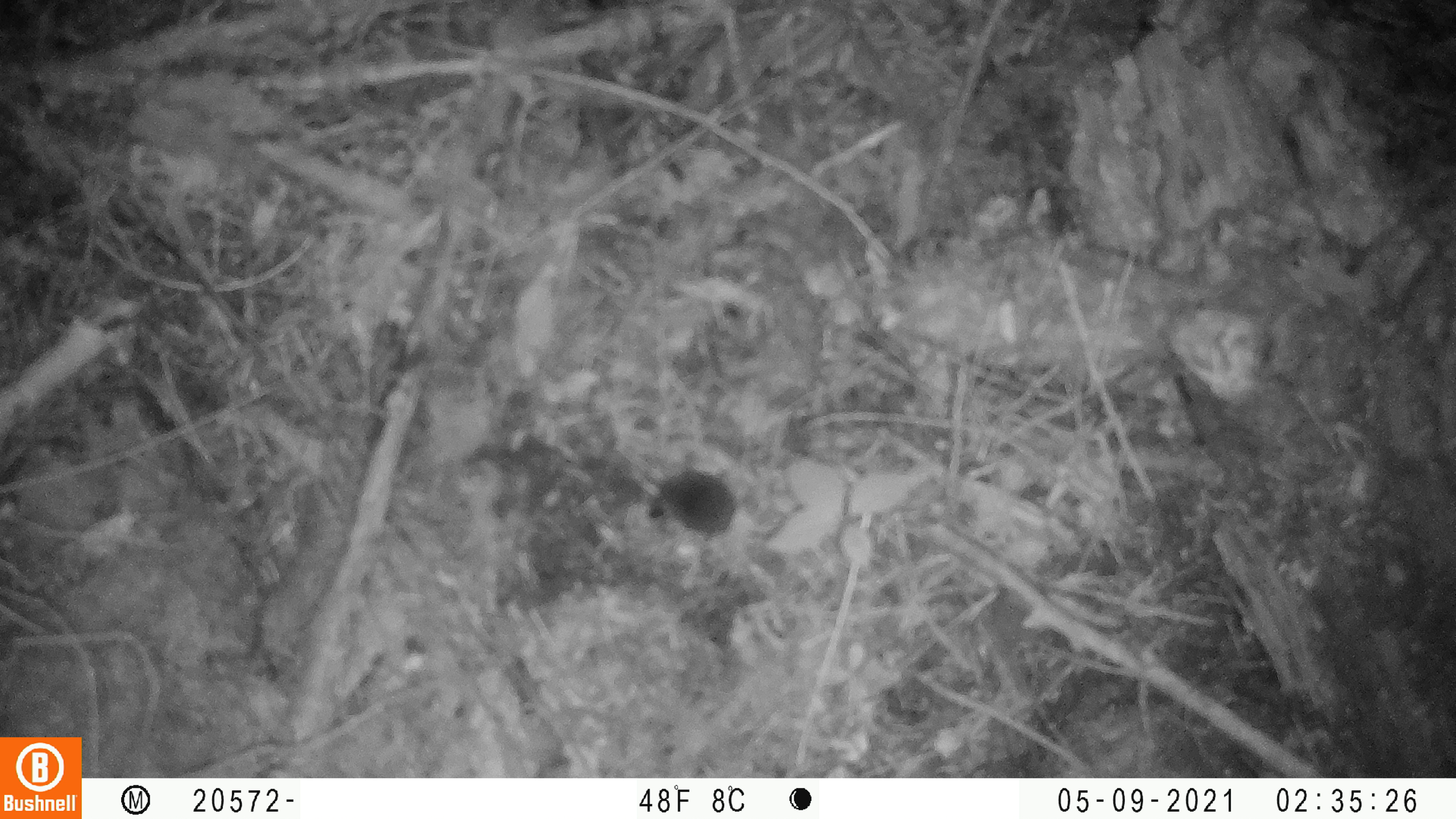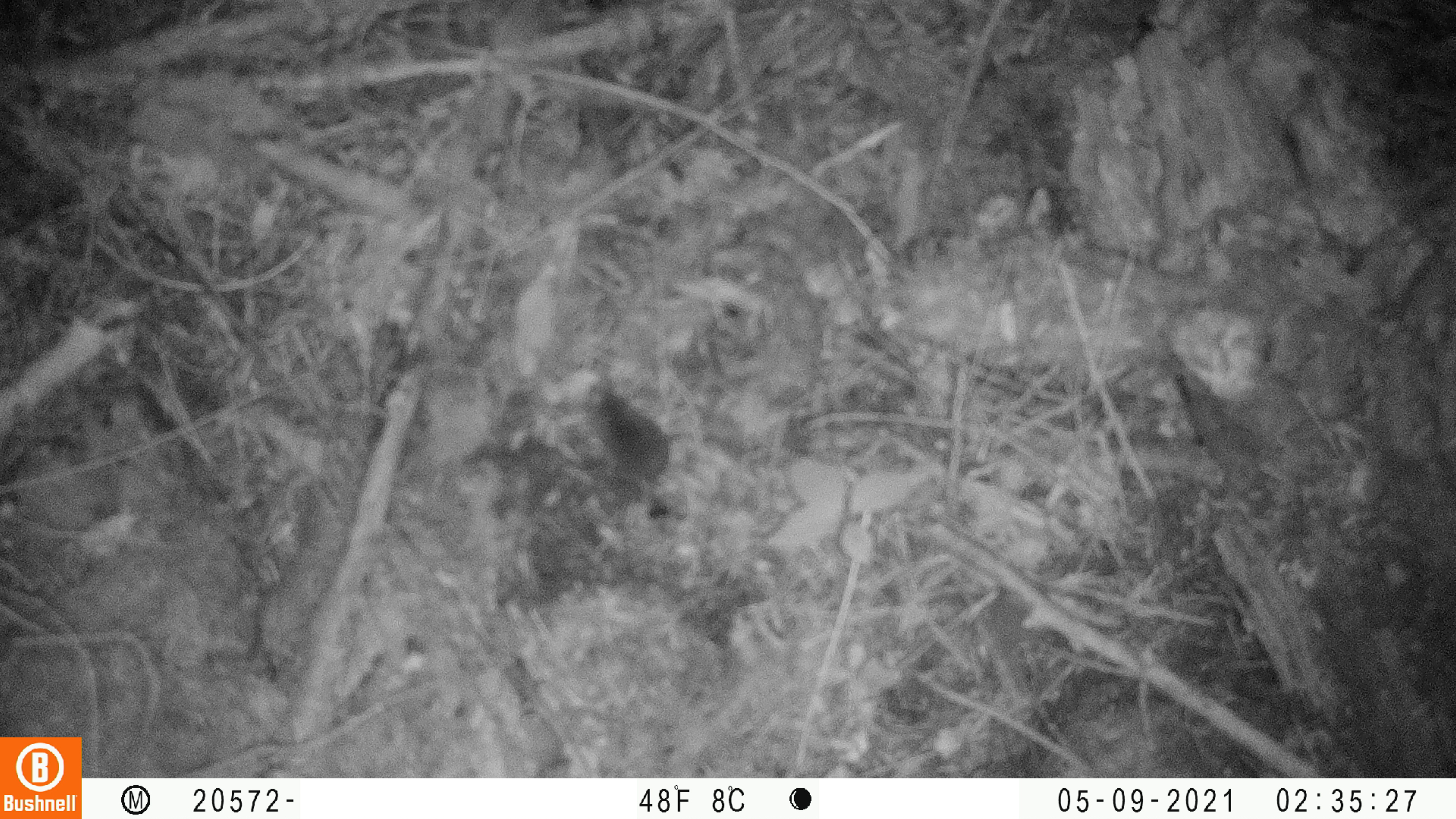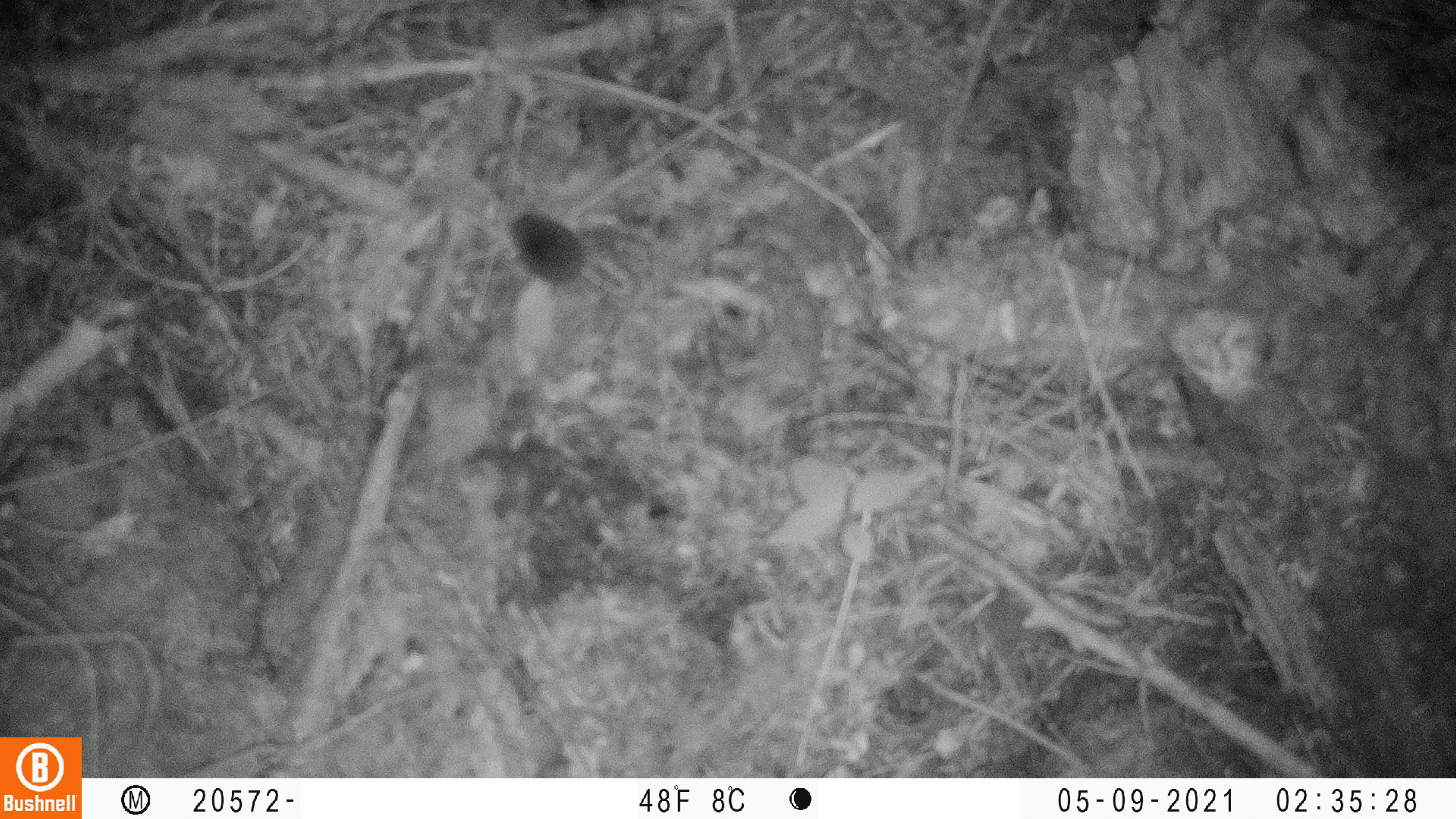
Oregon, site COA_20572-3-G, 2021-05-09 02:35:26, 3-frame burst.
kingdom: Animalia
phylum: Chordata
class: Mammalia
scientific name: Mammalia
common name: small mammal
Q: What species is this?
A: Small mammal (Mammalia).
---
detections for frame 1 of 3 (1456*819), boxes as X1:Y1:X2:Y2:
small mammal: 652:463:744:541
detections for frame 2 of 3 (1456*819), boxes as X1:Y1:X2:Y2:
small mammal: 584:382:676:517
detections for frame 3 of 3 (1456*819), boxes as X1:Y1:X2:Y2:
small mammal: 501:209:595:290